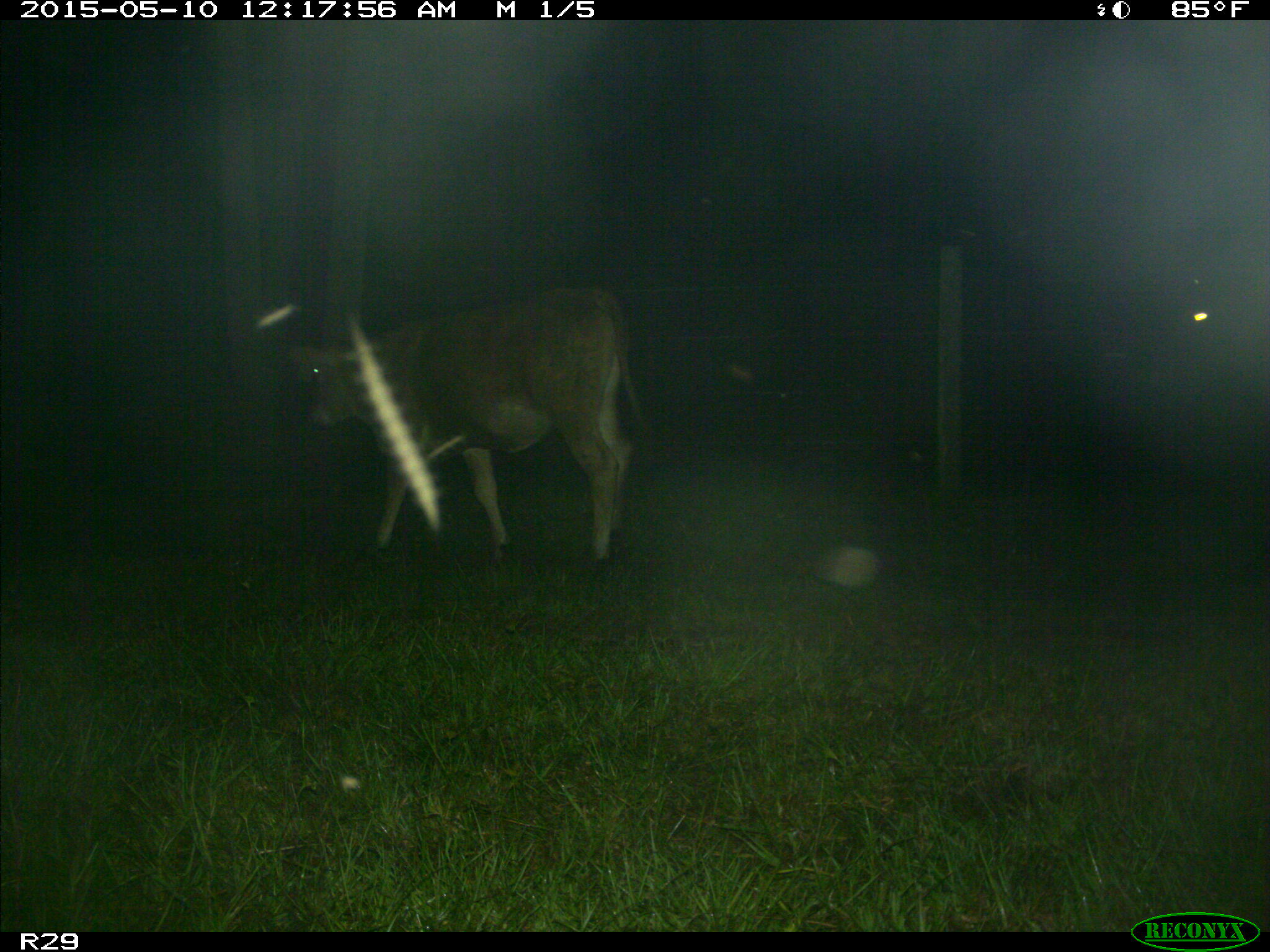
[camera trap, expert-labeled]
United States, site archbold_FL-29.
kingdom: Animalia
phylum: Chordata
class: Mammalia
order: Artiodactyla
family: Bovidae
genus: Bos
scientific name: Bos taurus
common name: domestic cow